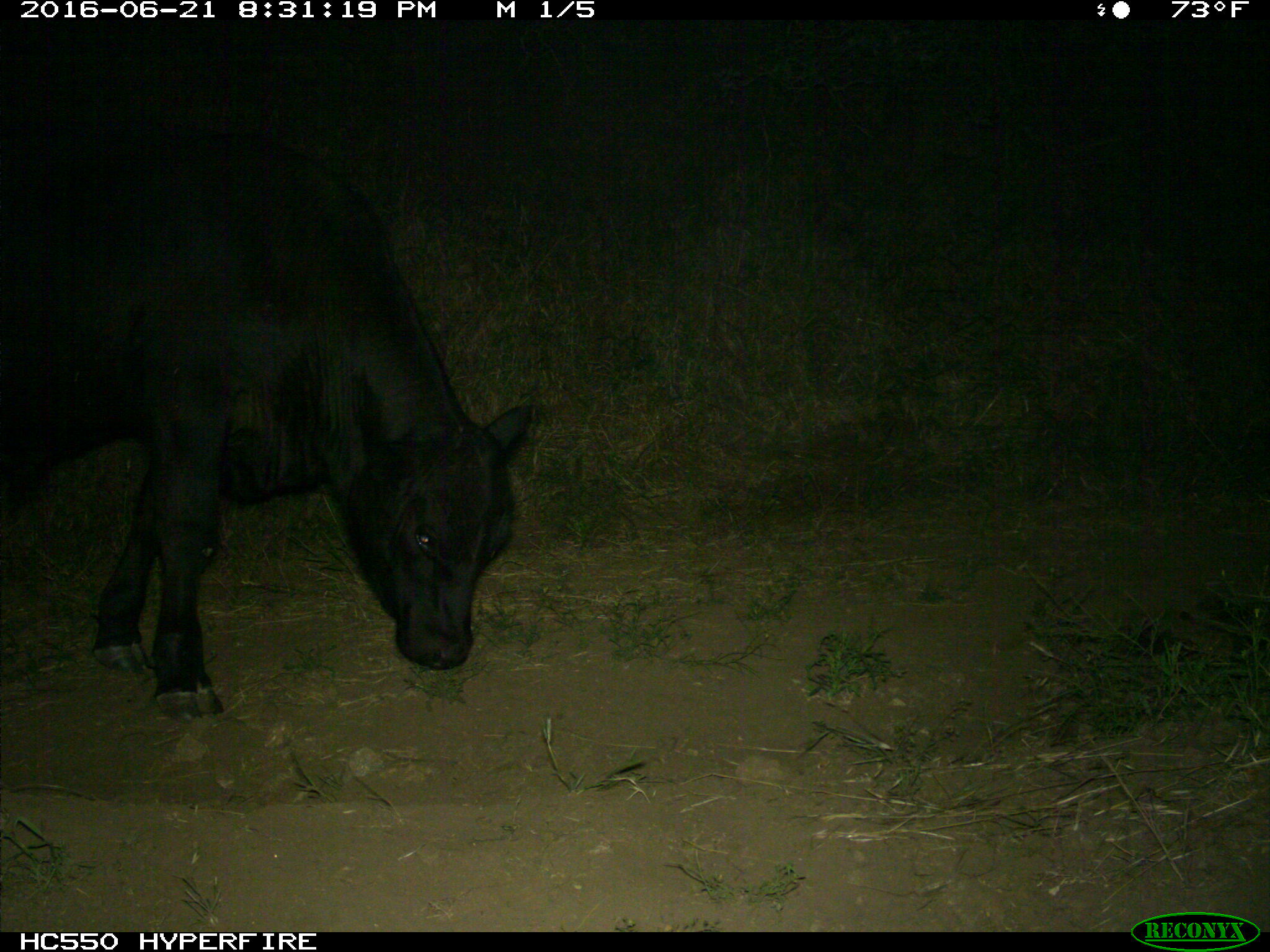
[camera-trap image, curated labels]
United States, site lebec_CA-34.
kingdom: Animalia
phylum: Chordata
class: Mammalia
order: Artiodactyla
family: Bovidae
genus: Bos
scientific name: Bos taurus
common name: domestic cow